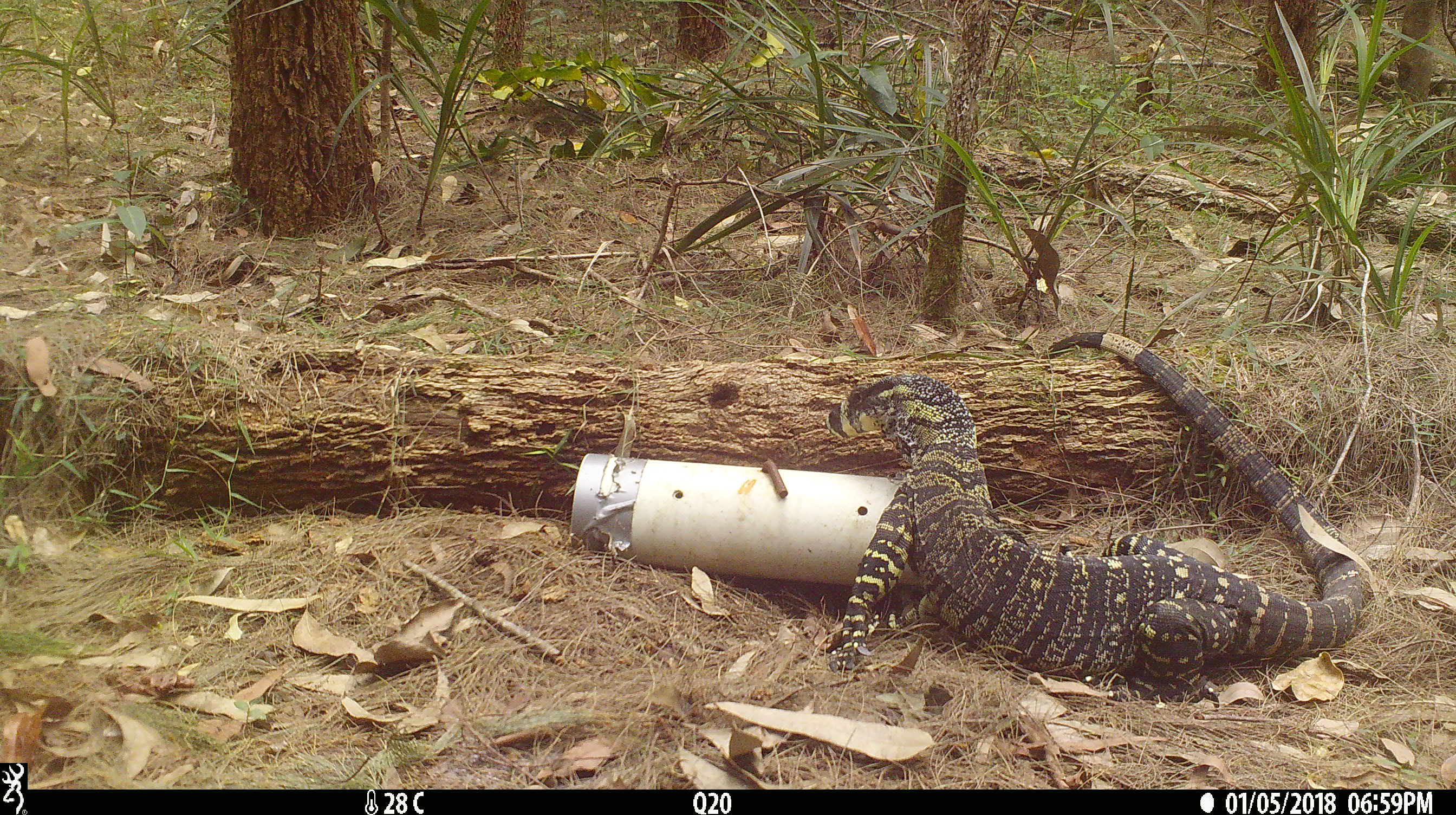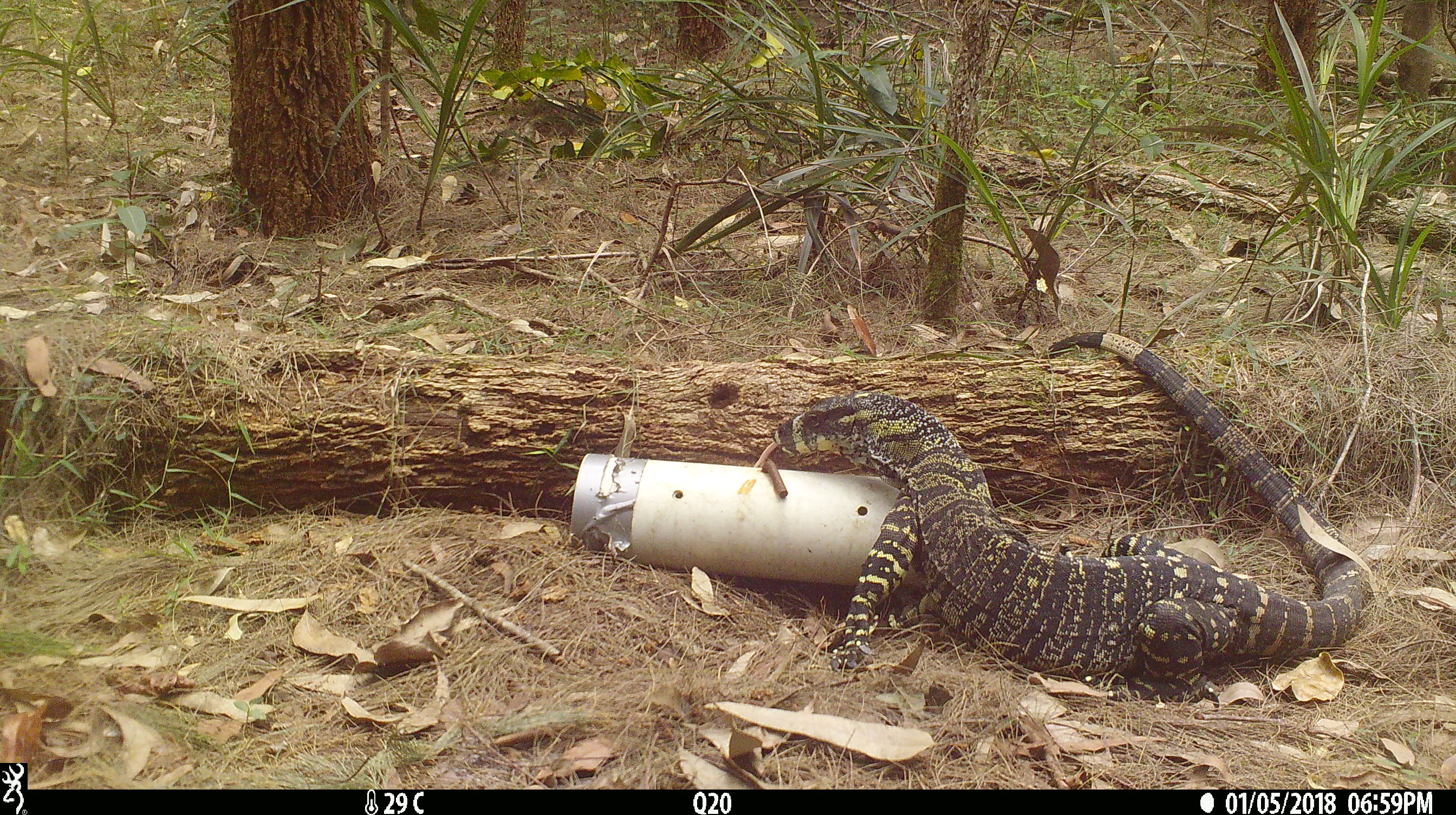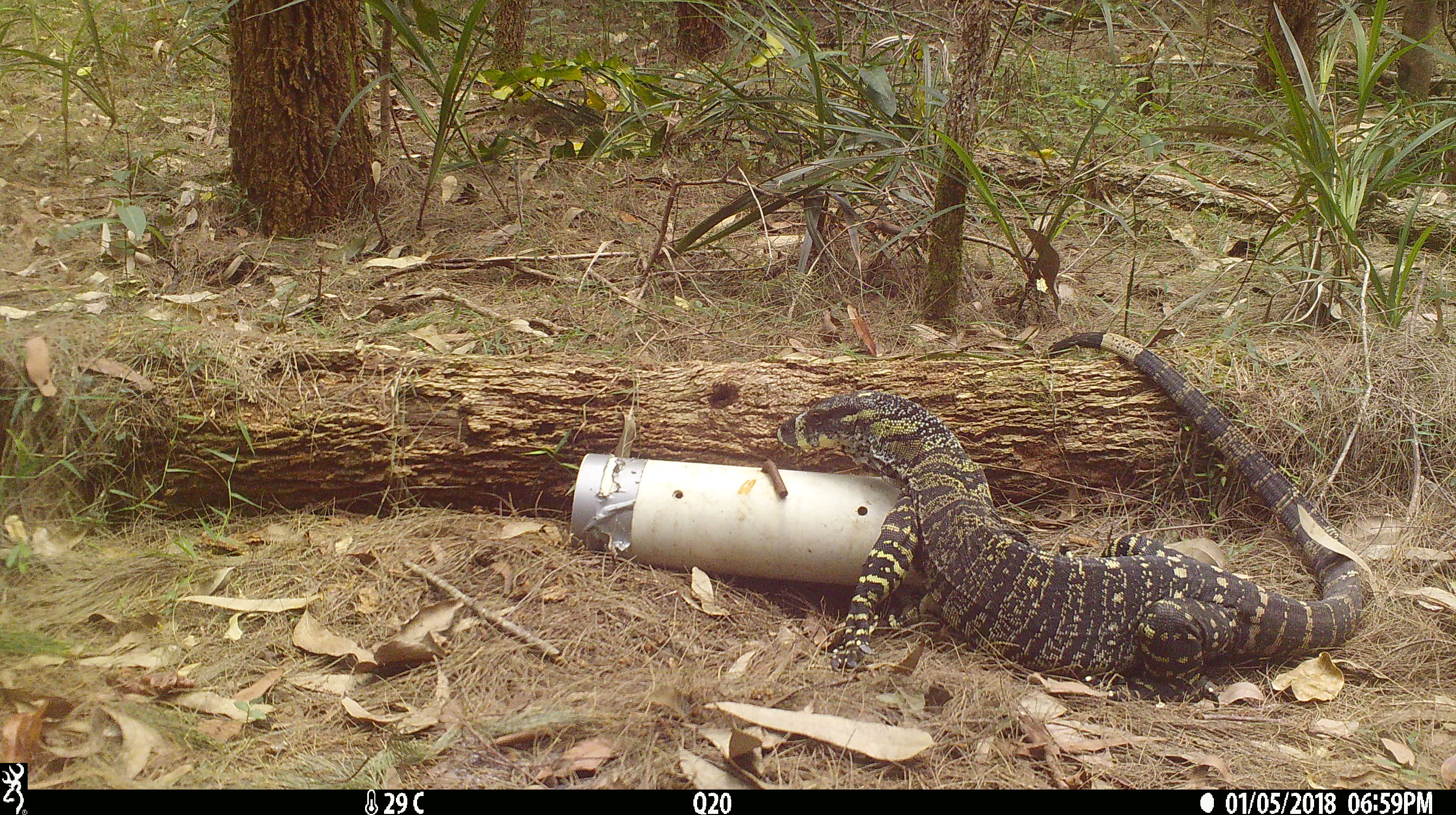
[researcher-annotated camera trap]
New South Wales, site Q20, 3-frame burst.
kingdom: Animalia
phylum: Chordata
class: Reptilia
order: Squamata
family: Varanidae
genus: Varanus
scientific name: Varanus varius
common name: lace monitor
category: goanna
Goanna (lace monitor) (Varanus varius).